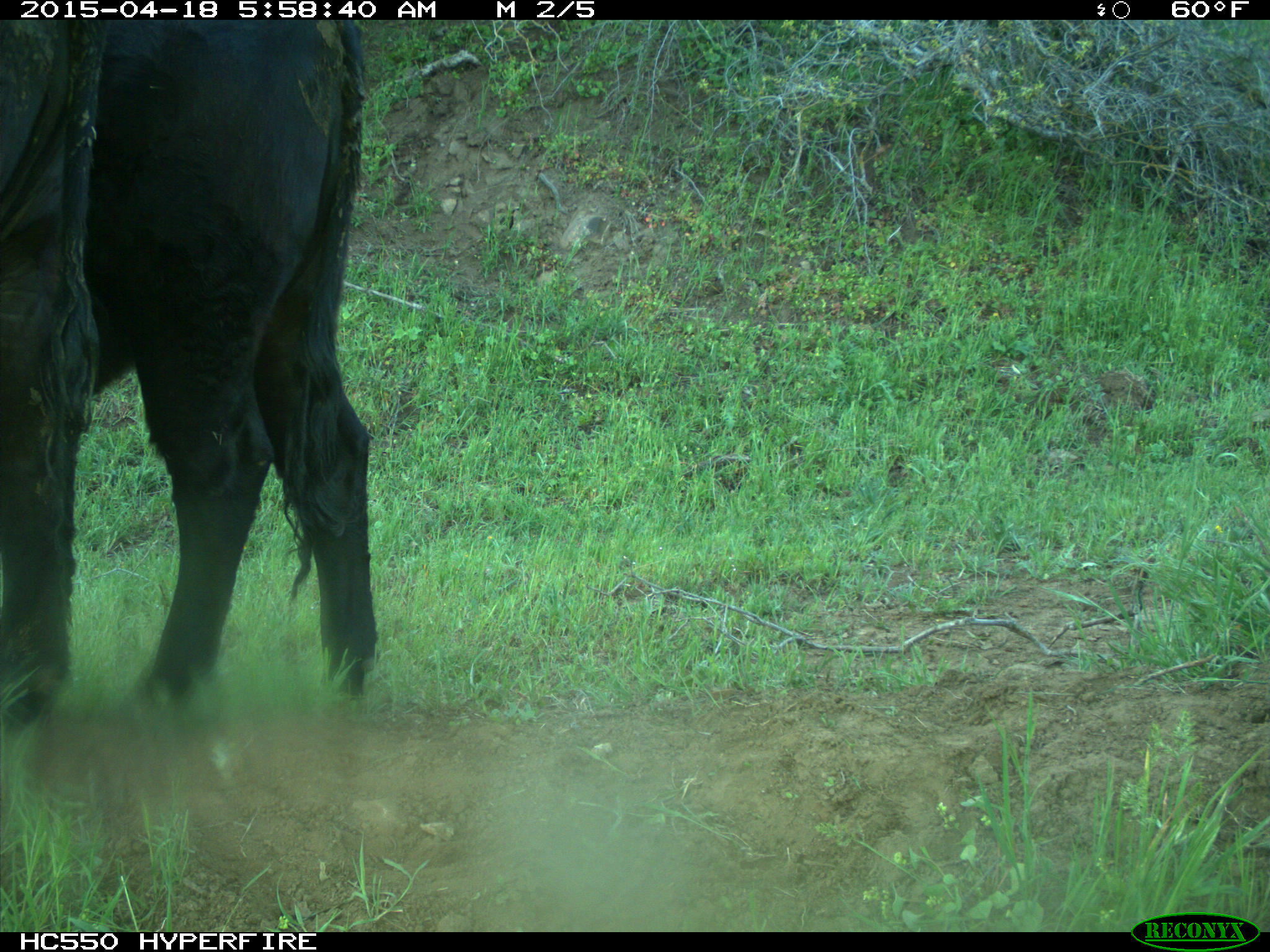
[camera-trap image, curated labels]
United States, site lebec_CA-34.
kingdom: Animalia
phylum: Chordata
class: Mammalia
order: Artiodactyla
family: Bovidae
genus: Bos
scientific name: Bos taurus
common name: domestic cow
Bos taurus (domestic cow).